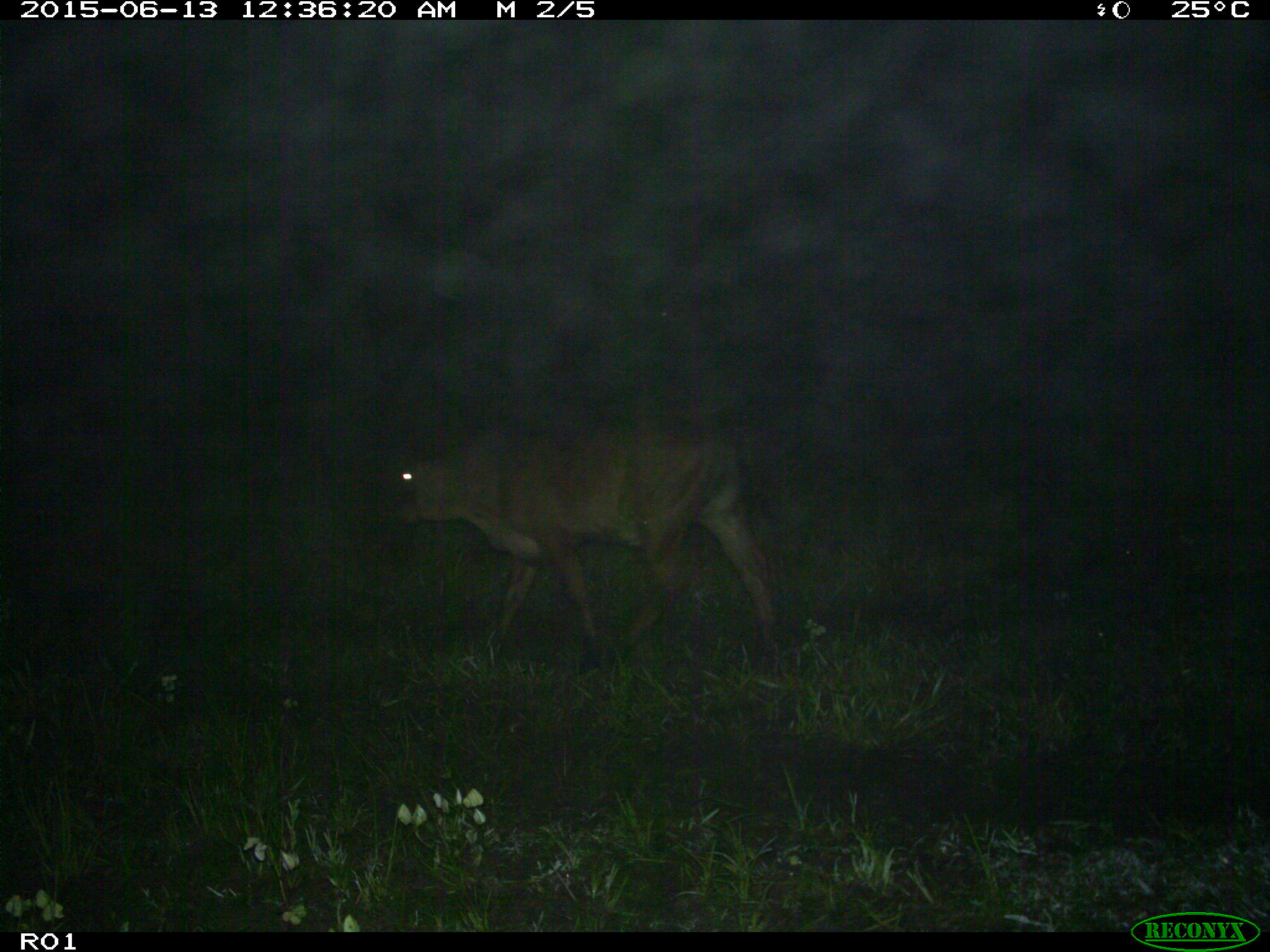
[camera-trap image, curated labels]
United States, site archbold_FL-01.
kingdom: Animalia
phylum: Chordata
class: Mammalia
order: Artiodactyla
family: Bovidae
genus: Bos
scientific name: Bos taurus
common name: domestic cow